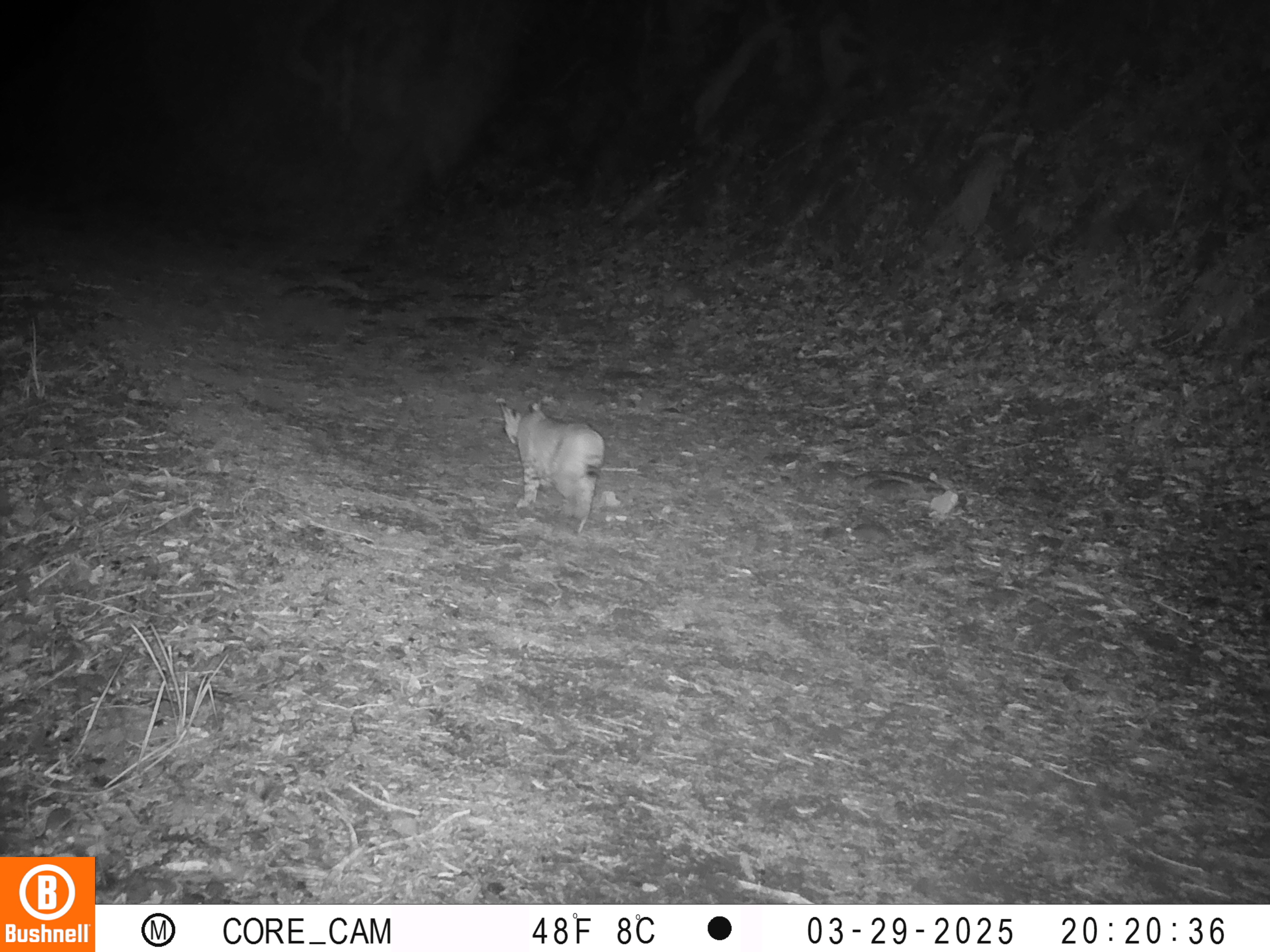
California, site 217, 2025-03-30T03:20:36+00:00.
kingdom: Animalia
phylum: Chordata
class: Mammalia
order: Carnivora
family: Felidae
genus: Lynx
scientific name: Lynx rufus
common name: bobcat